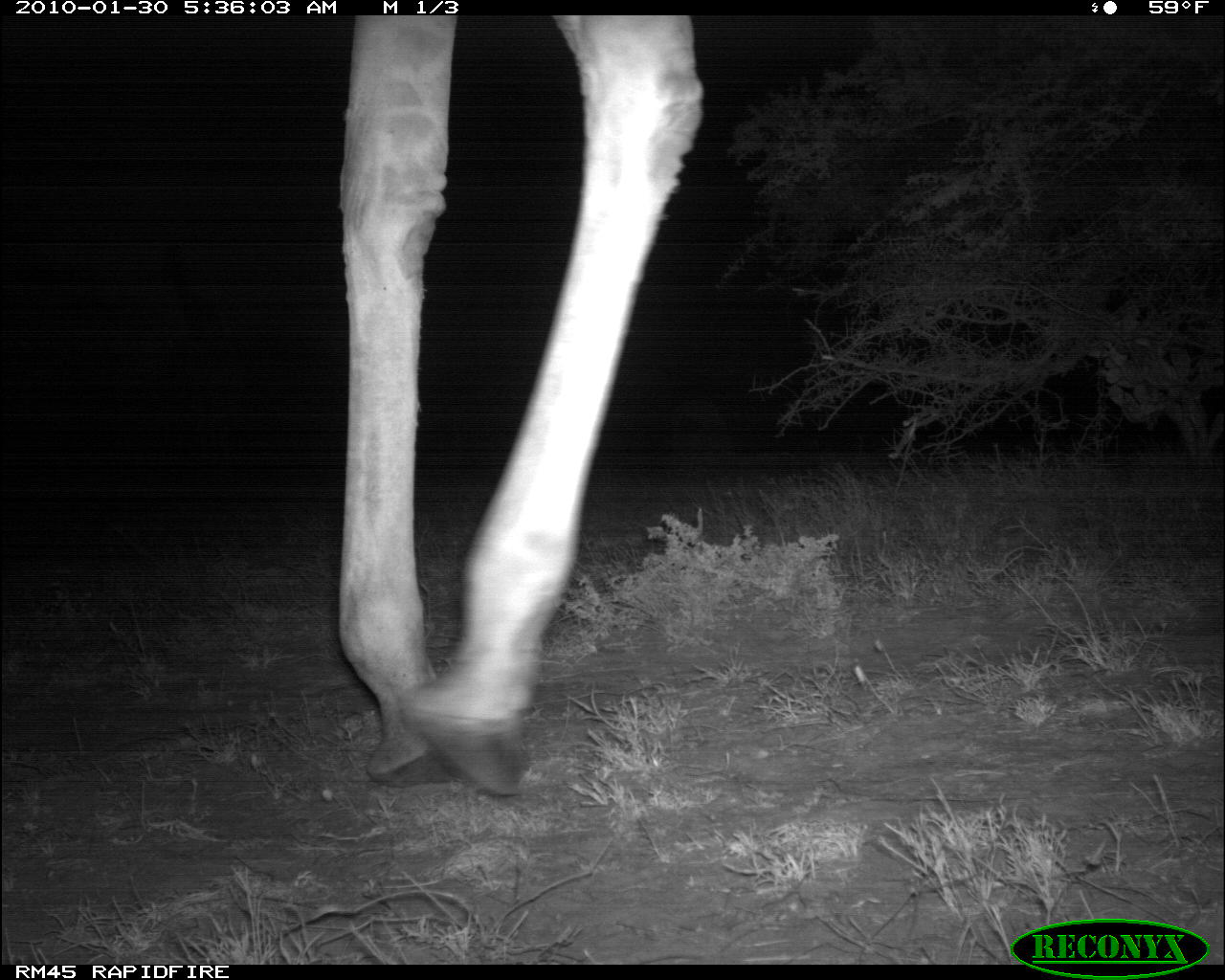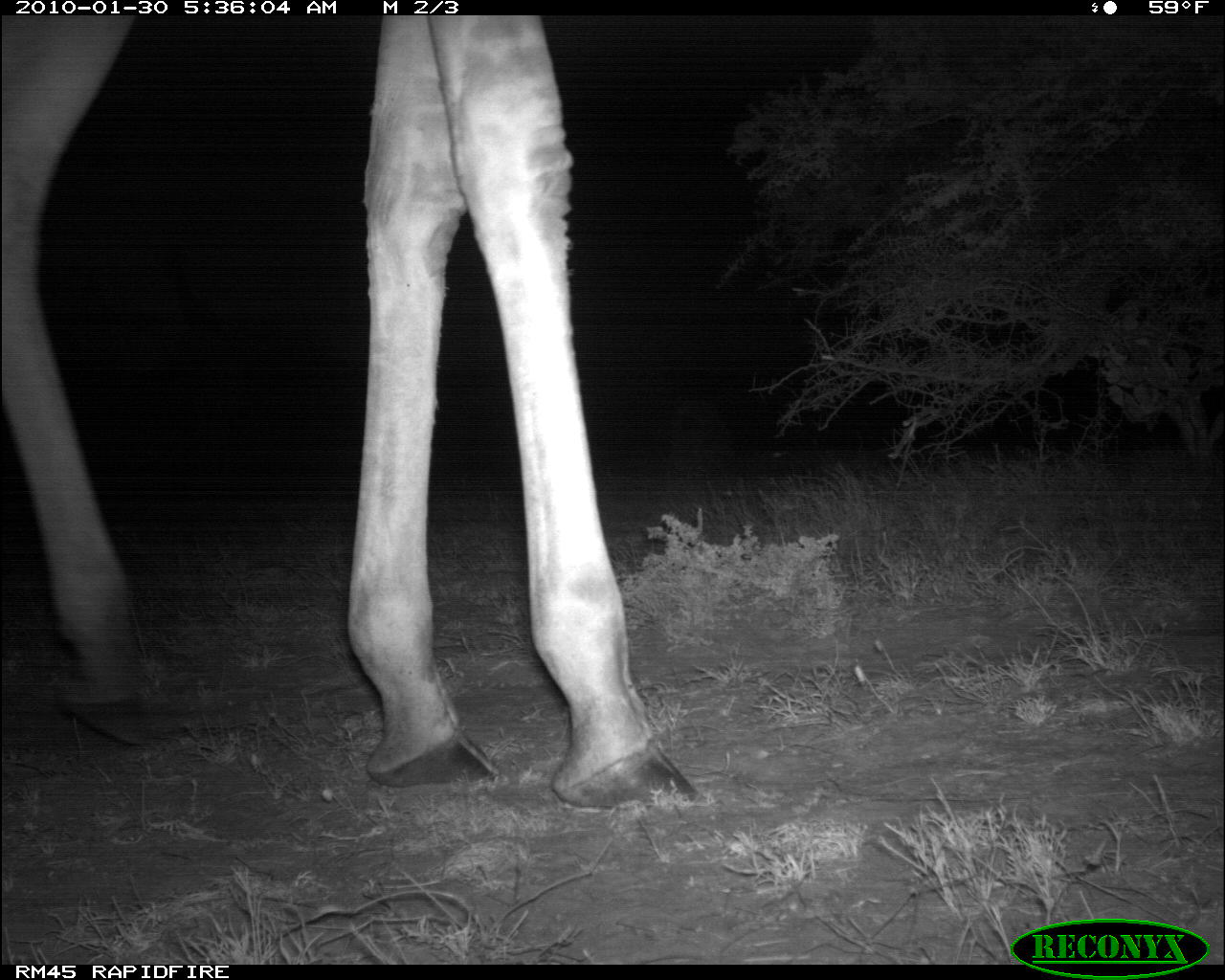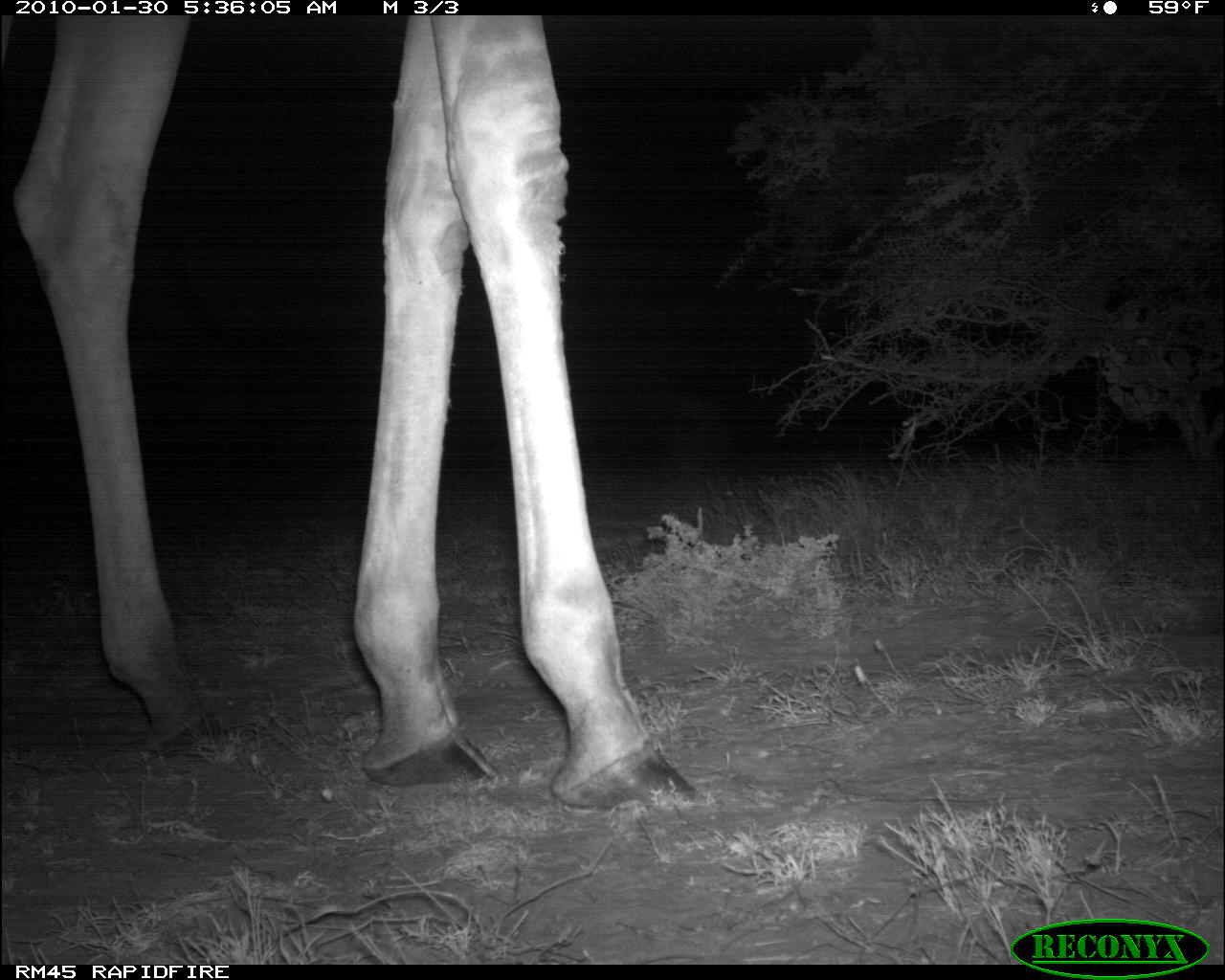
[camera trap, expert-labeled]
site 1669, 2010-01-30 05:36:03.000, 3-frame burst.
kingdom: Animalia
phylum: Chordata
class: Mammalia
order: Artiodactyla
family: Giraffidae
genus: Giraffa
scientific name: Giraffa camelopardalis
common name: giraffe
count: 1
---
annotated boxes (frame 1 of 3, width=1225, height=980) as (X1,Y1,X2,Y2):
giraffa camelopardalis: (332,11,700,792)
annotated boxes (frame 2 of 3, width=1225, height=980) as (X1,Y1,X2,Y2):
giraffa camelopardalis: (0,11,713,808)